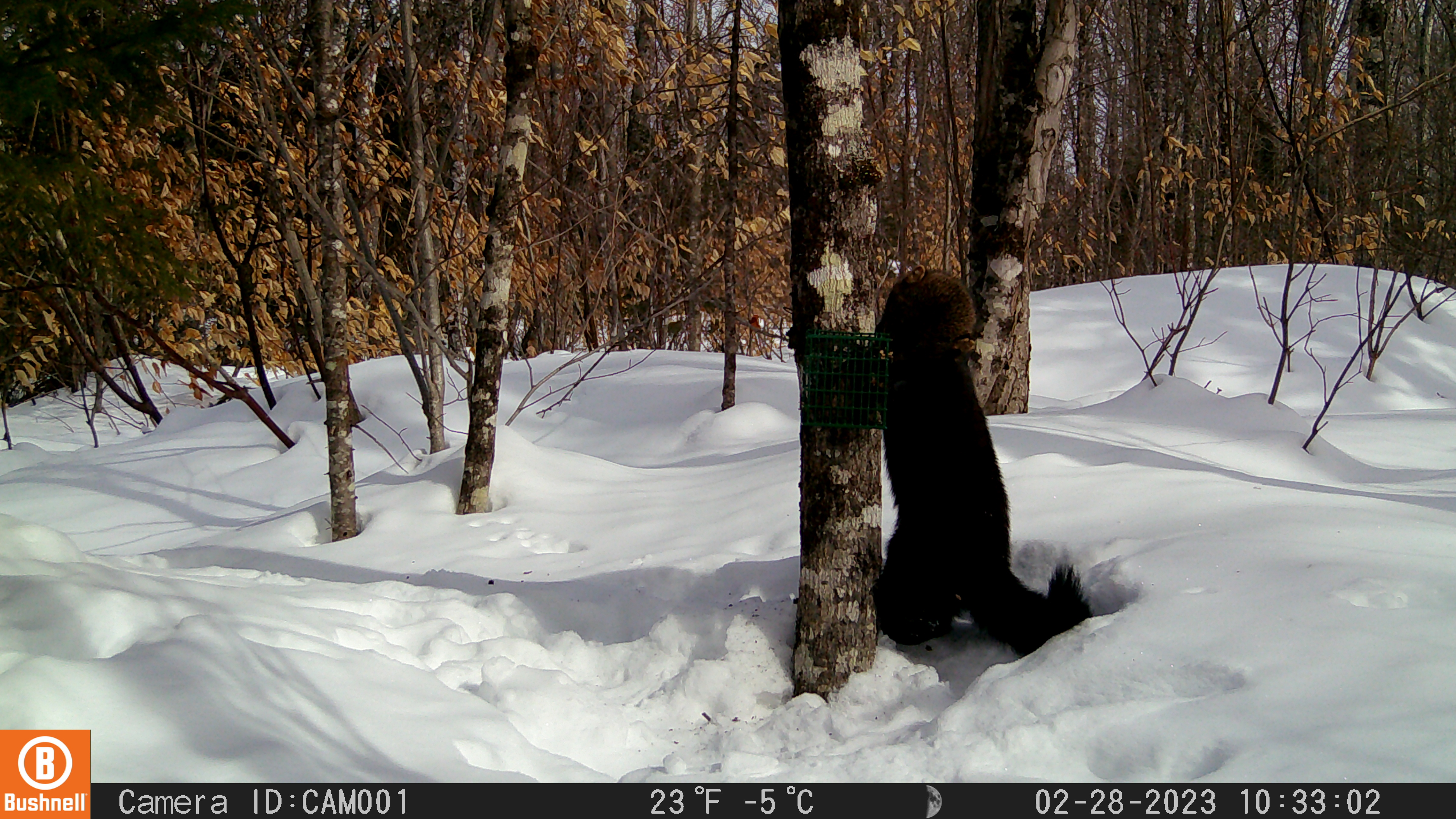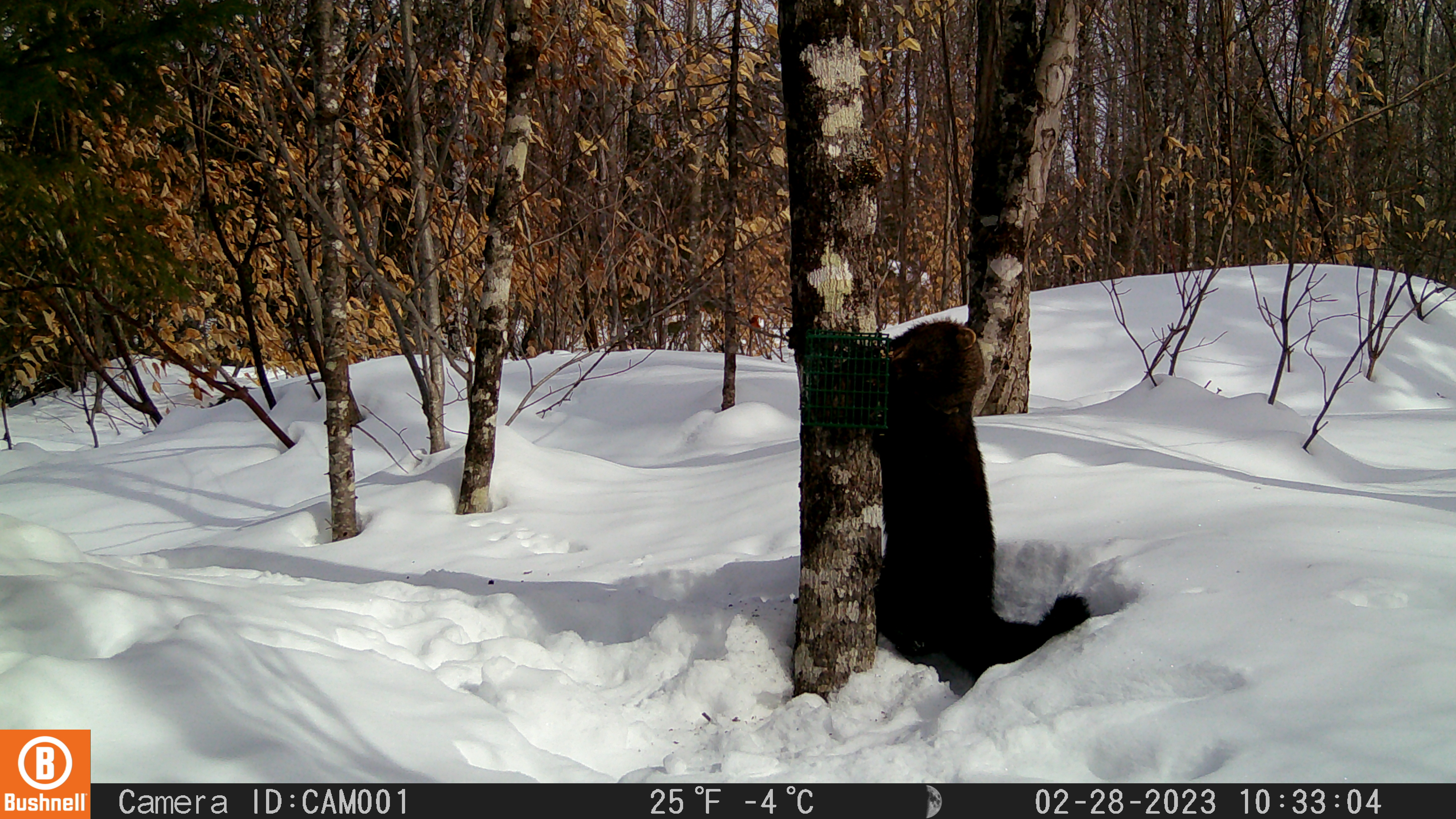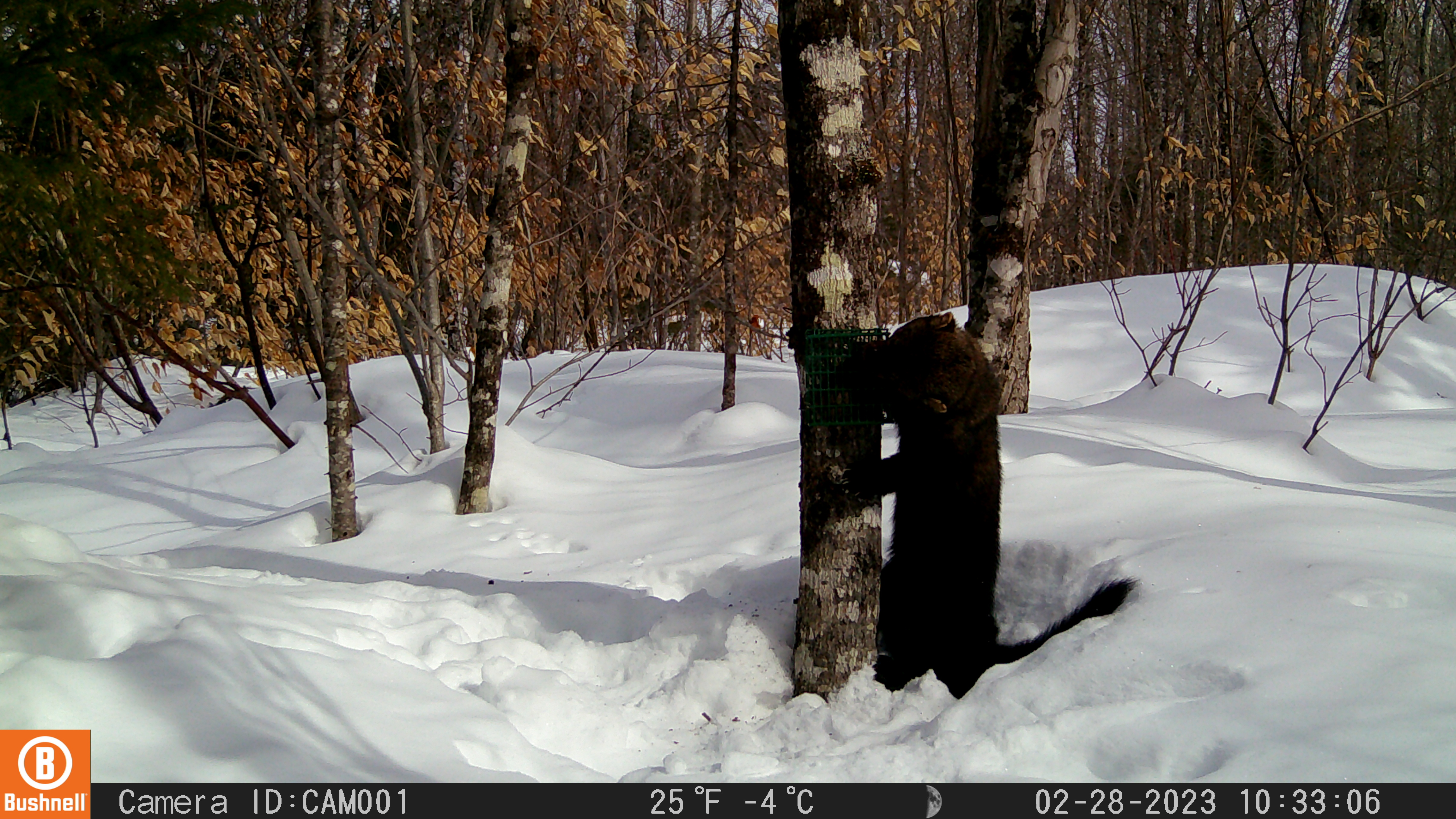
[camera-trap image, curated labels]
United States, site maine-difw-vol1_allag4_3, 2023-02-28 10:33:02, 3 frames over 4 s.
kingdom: Animalia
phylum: Chordata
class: Mammalia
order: Carnivora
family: Mustelidae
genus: Pekania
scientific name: Pekania pennanti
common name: fisher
Fisher (Pekania pennanti).